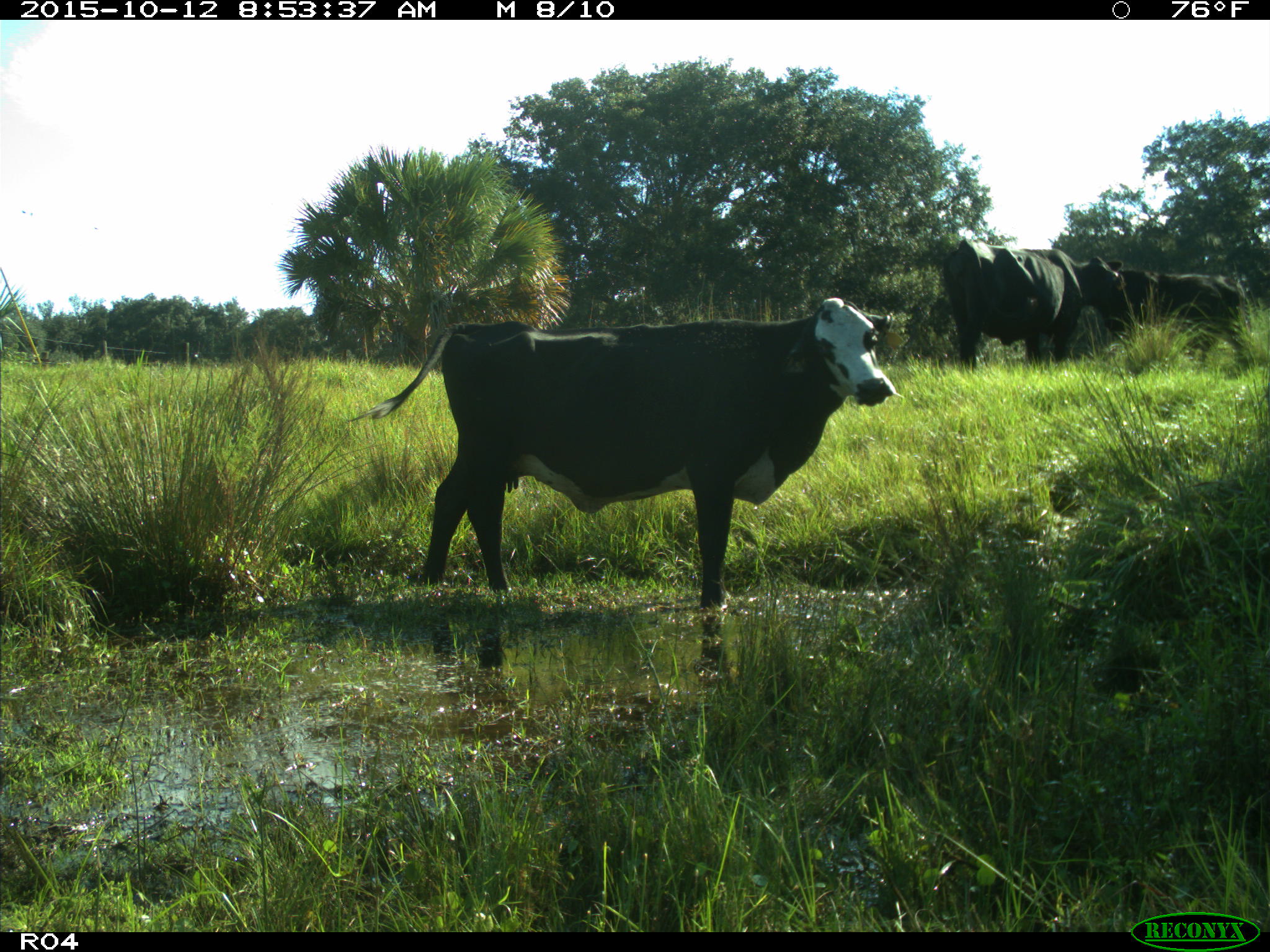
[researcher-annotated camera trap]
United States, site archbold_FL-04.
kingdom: Animalia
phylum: Chordata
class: Mammalia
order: Artiodactyla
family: Bovidae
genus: Bos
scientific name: Bos taurus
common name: domestic cow